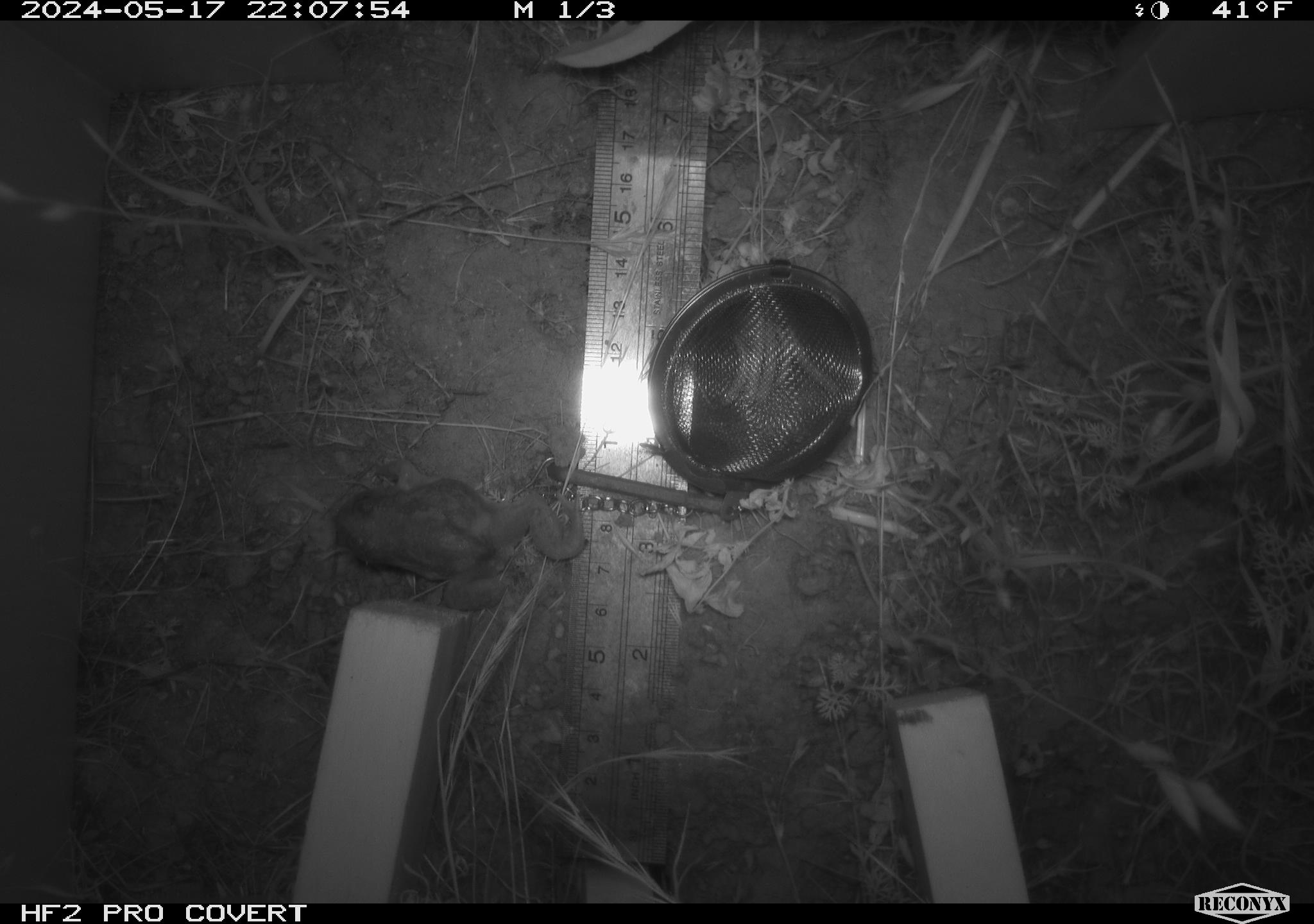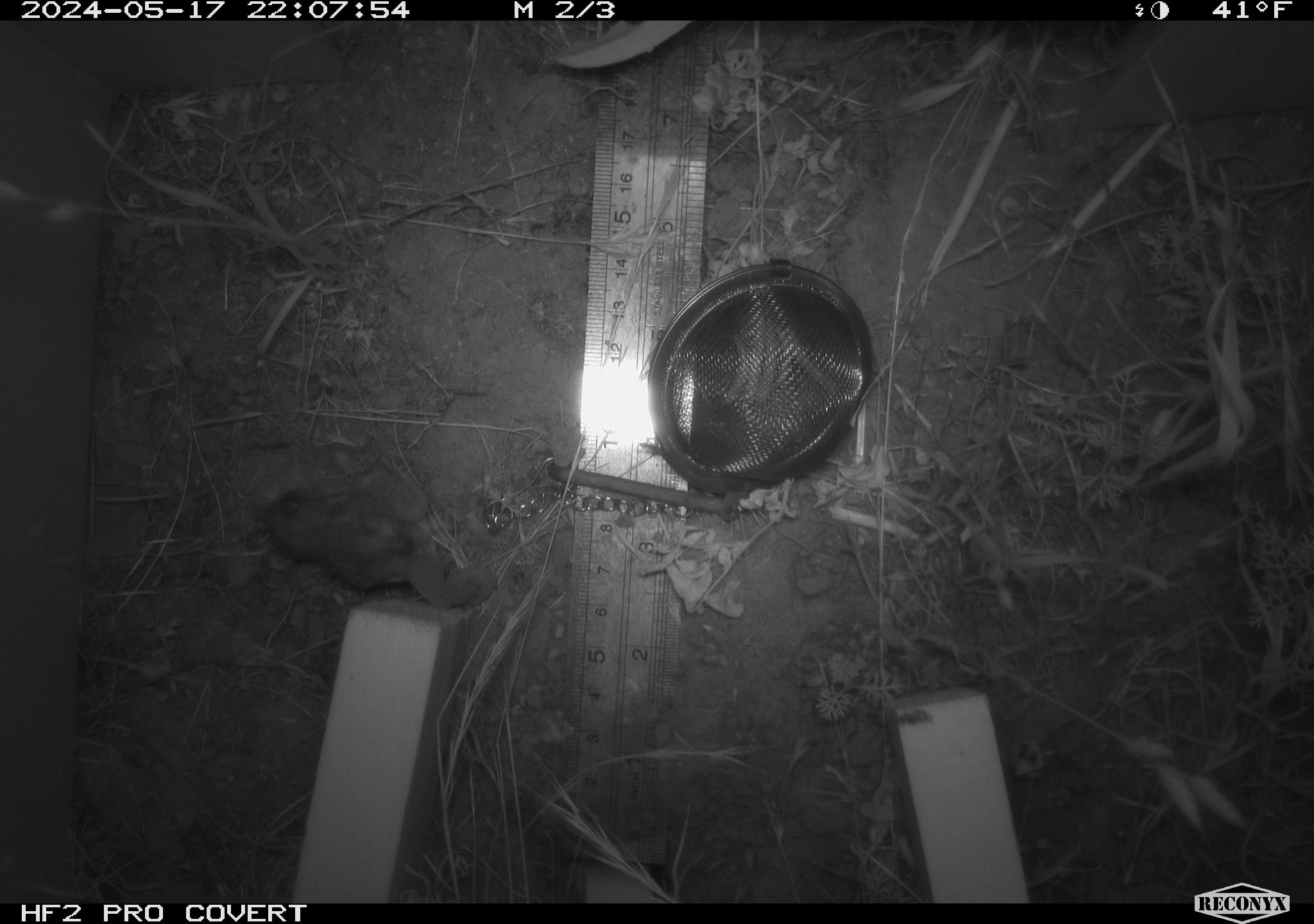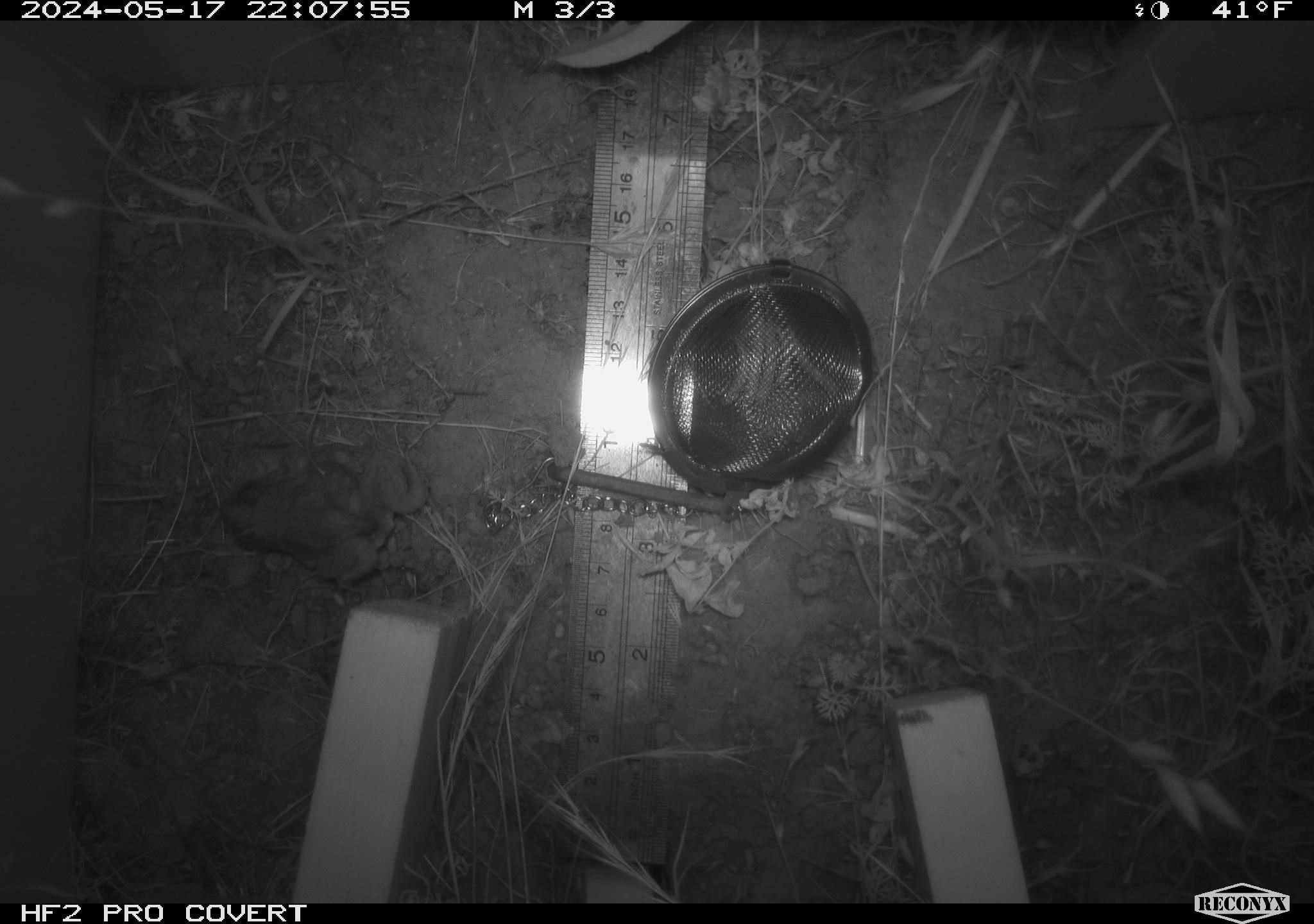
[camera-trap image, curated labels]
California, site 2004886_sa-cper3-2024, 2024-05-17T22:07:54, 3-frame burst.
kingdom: Animalia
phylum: Chordata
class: Amphibia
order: Anura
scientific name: Anura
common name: frogs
Frogs (Anura).